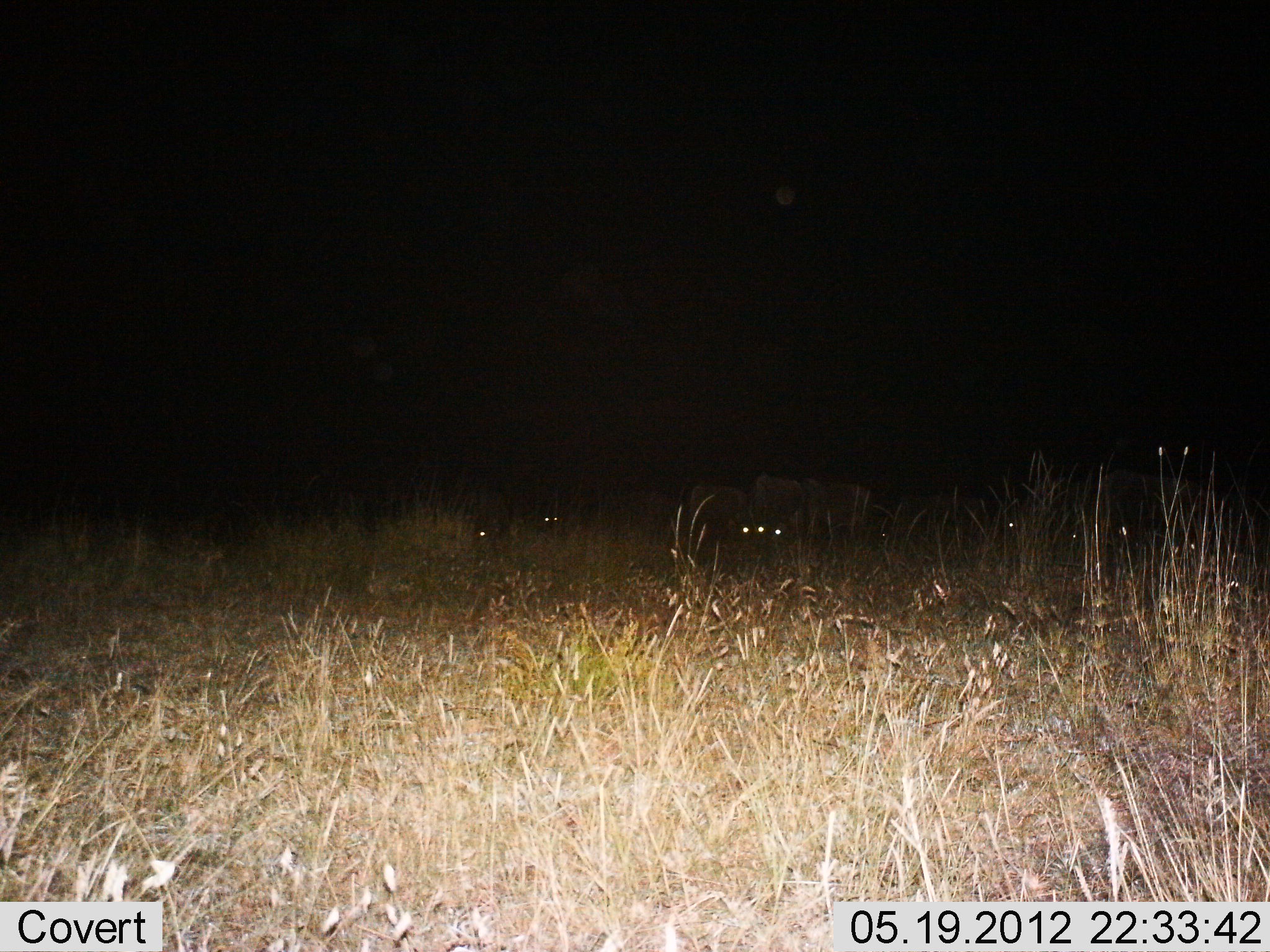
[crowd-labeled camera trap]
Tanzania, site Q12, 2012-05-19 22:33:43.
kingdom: Animalia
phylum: Chordata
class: Mammalia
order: Artiodactyla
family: Bovidae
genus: Connochaetes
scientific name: Connochaetes taurinus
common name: blue wildebeest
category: wildebeest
Wildebeest (blue wildebeest) (Connochaetes taurinus), count 10. Behavior (volunteer vote fractions): standing 43%, resting 14%, moving 0%, interacting 0%. Young present (vote fraction): 0%. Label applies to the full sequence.